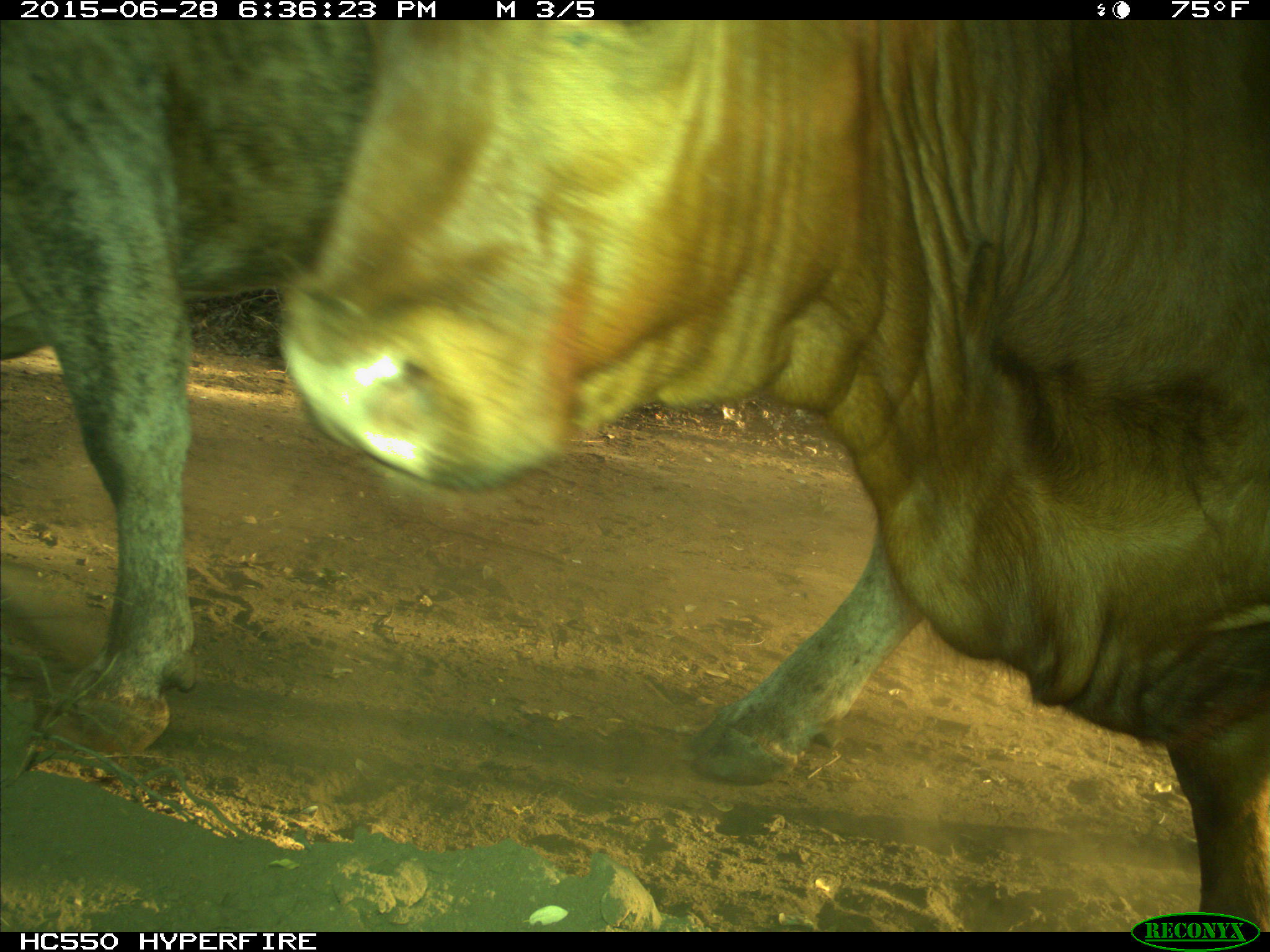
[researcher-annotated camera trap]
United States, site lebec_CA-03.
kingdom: Animalia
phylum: Chordata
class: Mammalia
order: Artiodactyla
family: Bovidae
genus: Bos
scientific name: Bos taurus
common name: domestic cow